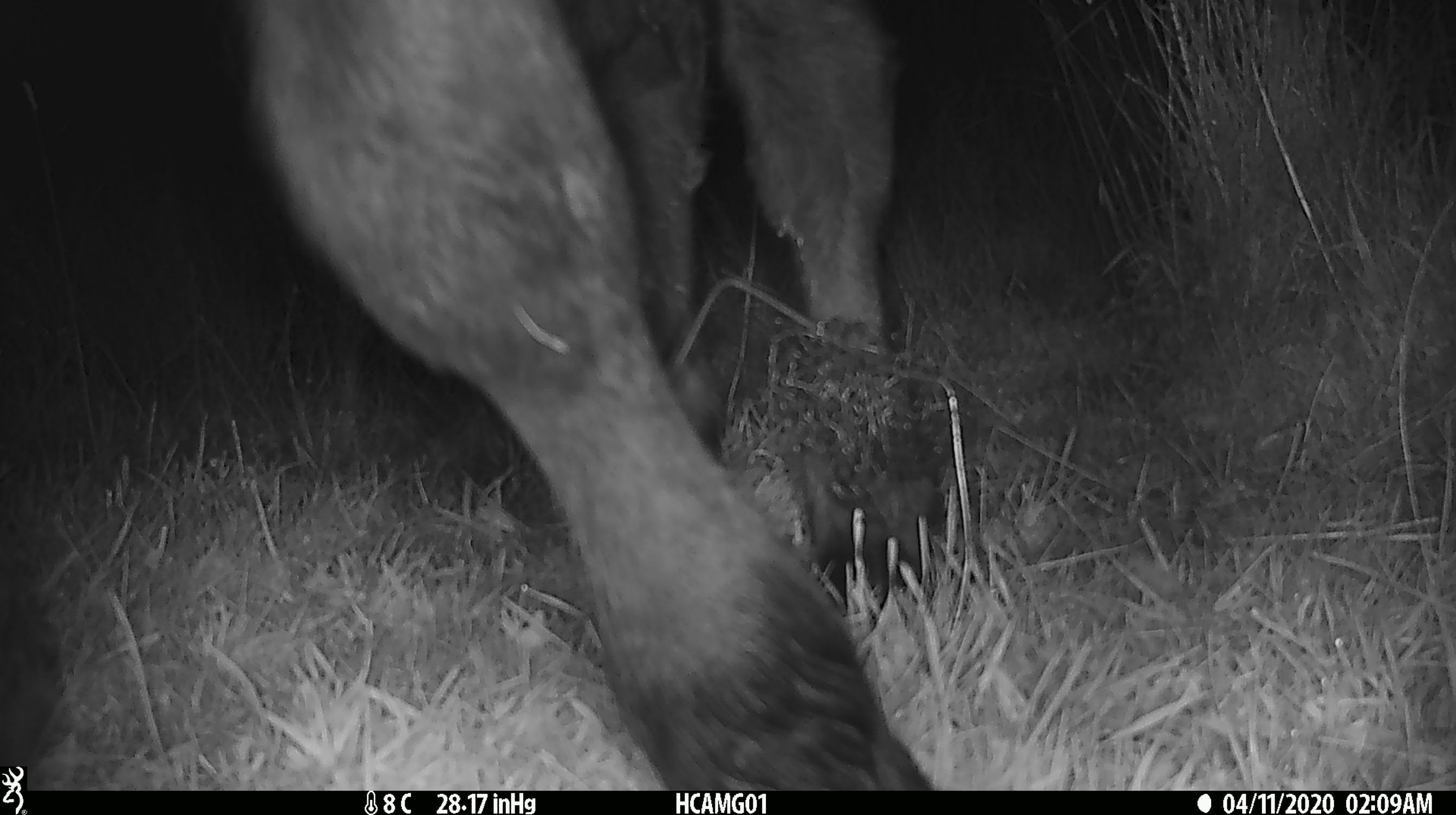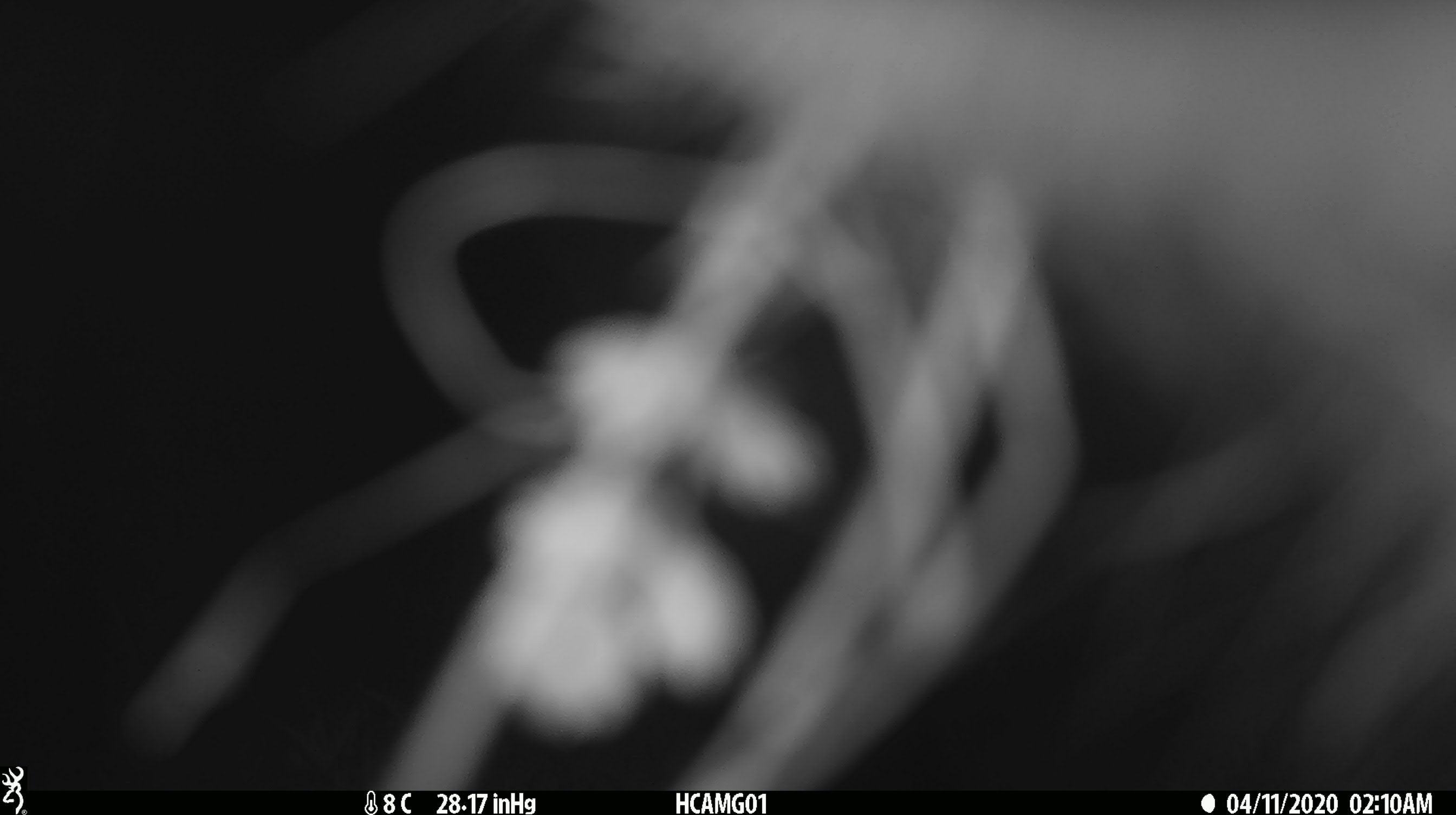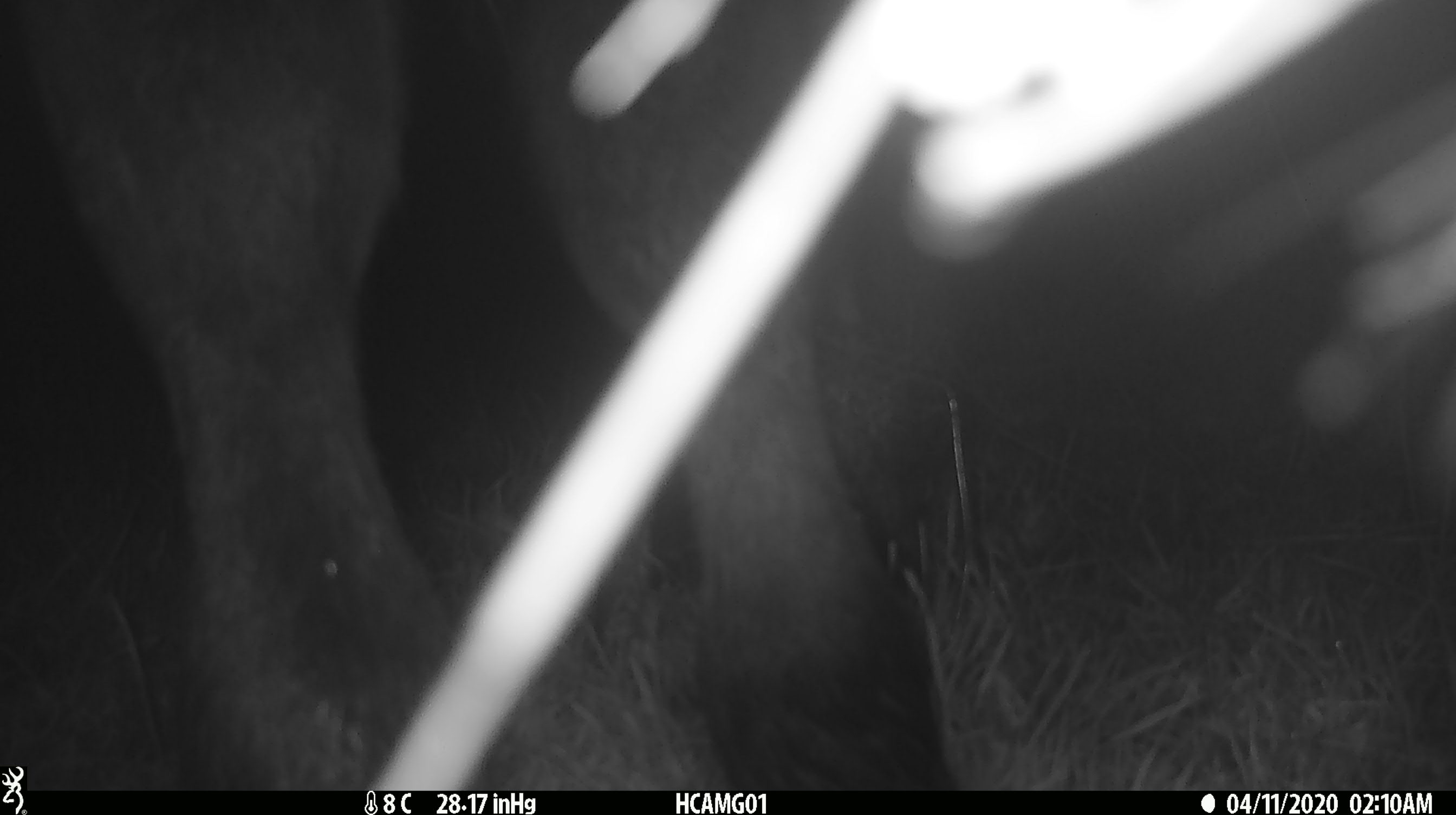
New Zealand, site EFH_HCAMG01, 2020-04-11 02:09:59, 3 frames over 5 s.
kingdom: Animalia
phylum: Chordata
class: Mammalia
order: Artiodactyla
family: Bovidae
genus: Bos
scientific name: Bos taurus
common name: domestic cow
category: cow